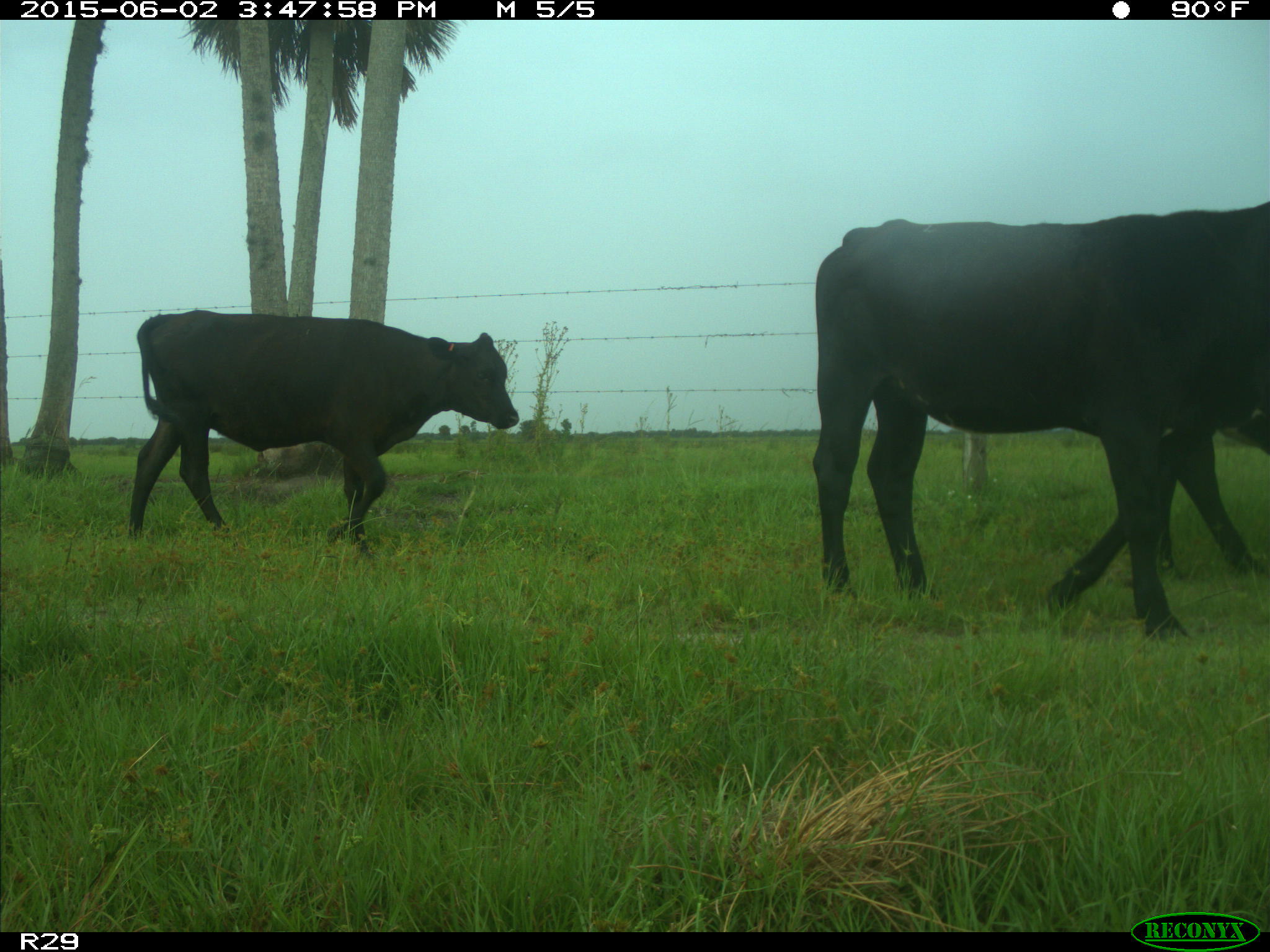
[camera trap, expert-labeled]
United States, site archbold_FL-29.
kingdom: Animalia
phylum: Chordata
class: Mammalia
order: Artiodactyla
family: Bovidae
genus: Bos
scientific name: Bos taurus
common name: domestic cow